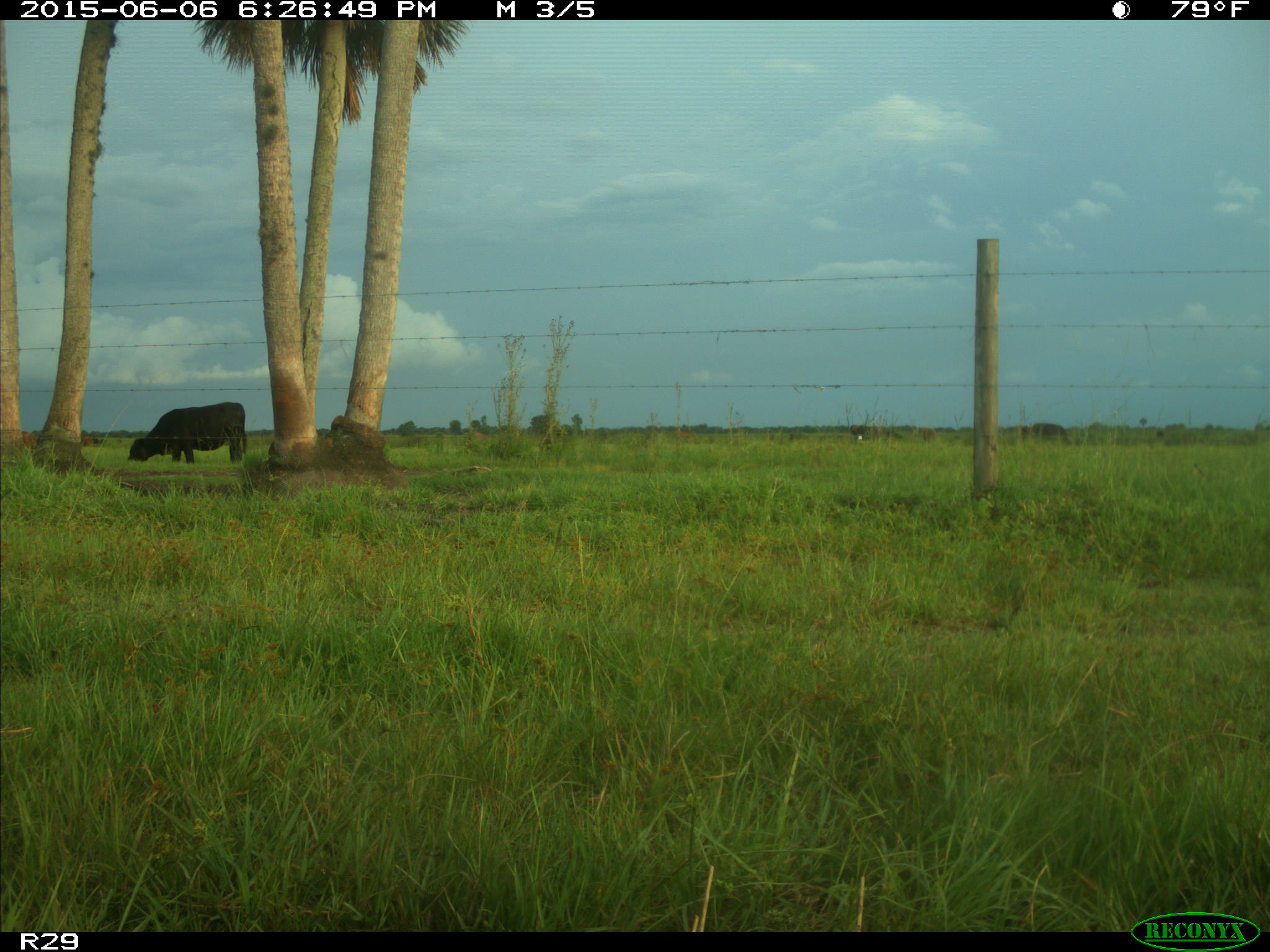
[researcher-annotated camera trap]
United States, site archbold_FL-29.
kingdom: Animalia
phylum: Chordata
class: Mammalia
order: Artiodactyla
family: Bovidae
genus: Bos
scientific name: Bos taurus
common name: domestic cow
Bos taurus (domestic cow).